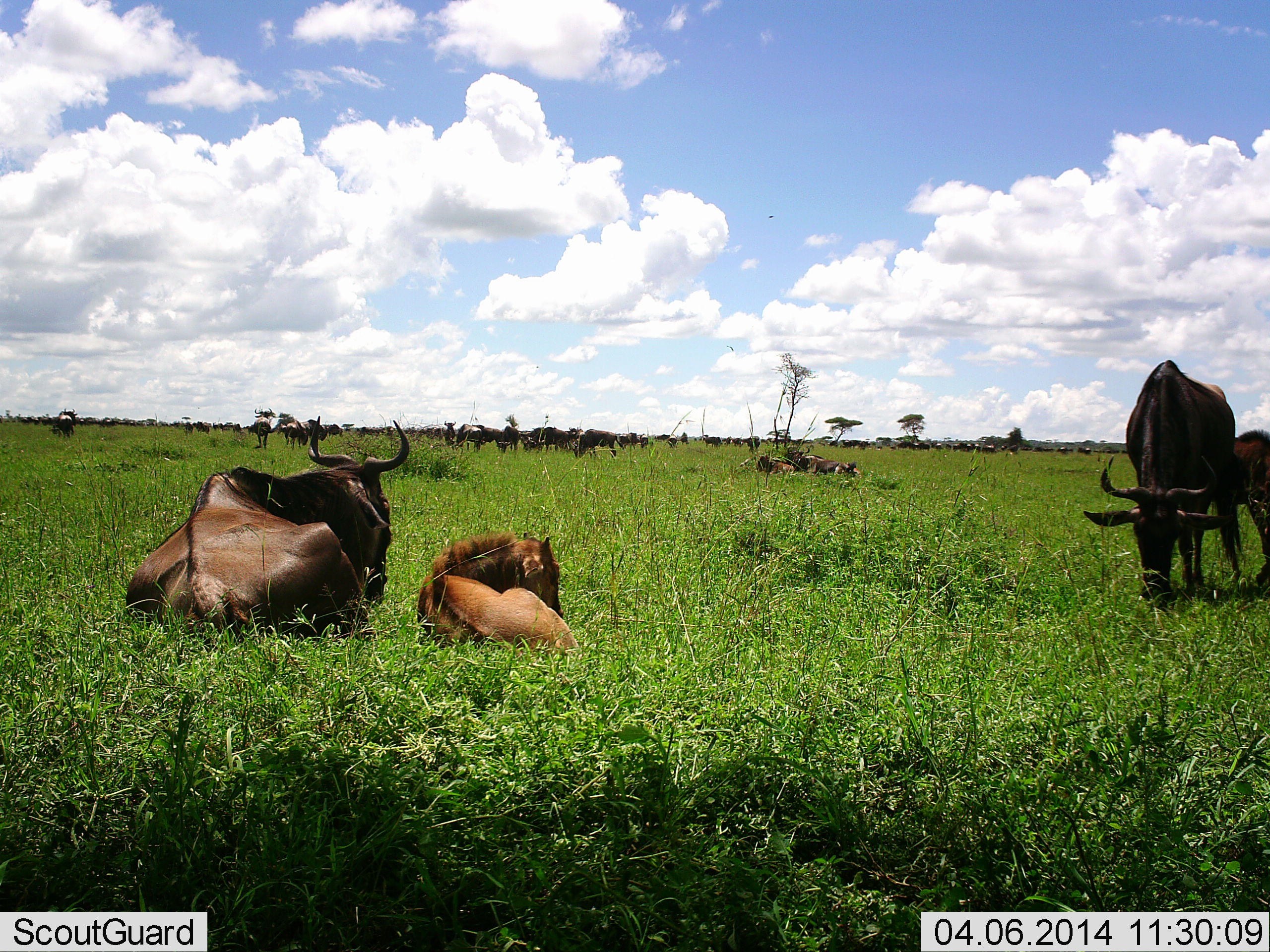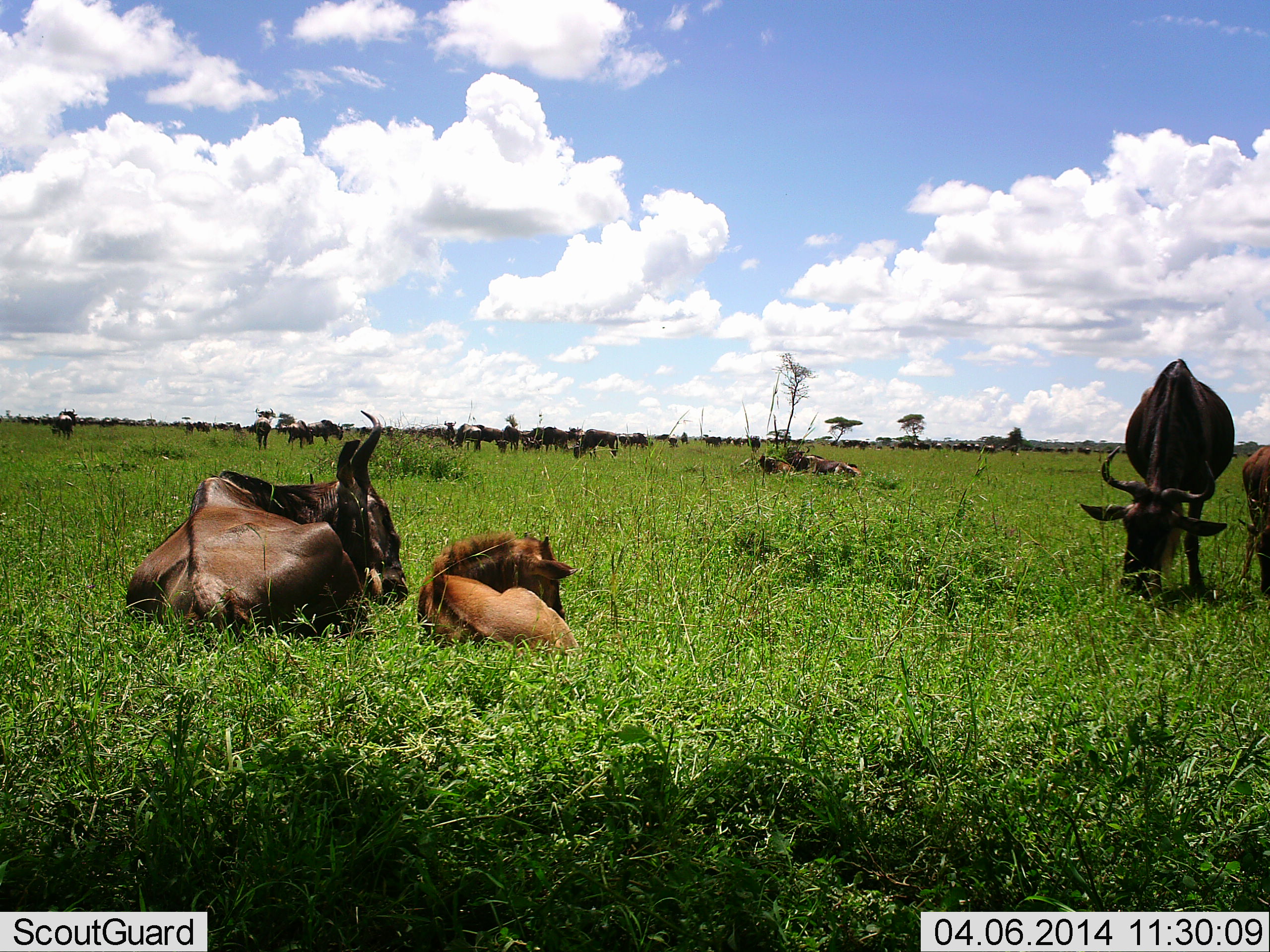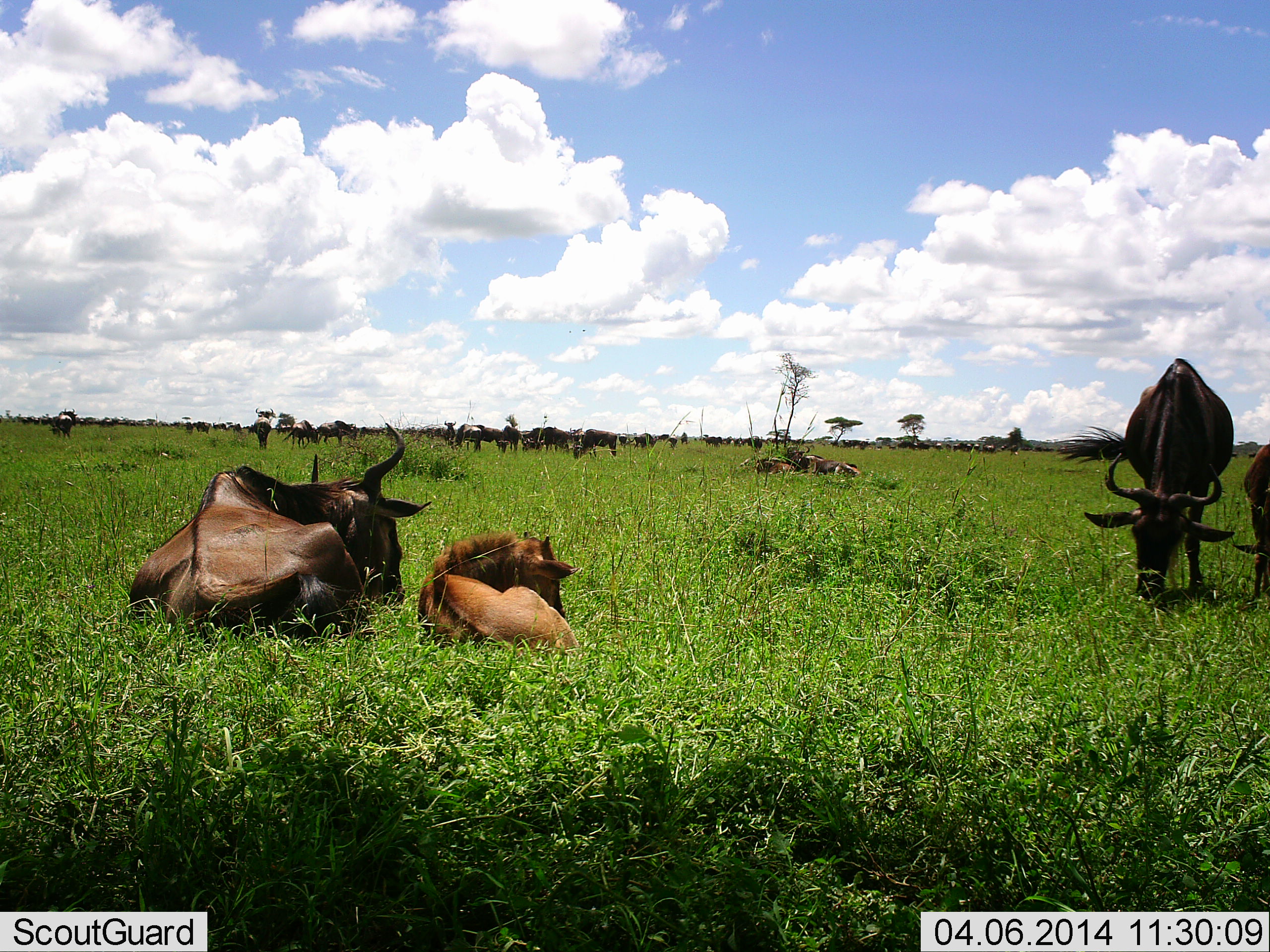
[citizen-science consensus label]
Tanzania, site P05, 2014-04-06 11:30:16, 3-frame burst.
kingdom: Animalia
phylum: Chordata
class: Mammalia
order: Artiodactyla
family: Bovidae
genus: Connochaetes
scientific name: Connochaetes taurinus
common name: blue wildebeest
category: wildebeest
Wildebeest (blue wildebeest) (Connochaetes taurinus), count 11-50. Behavior (volunteer vote fractions): standing 50%, resting 90%, moving 10%, interacting 10%. Young present (vote fraction): 80%. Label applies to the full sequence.